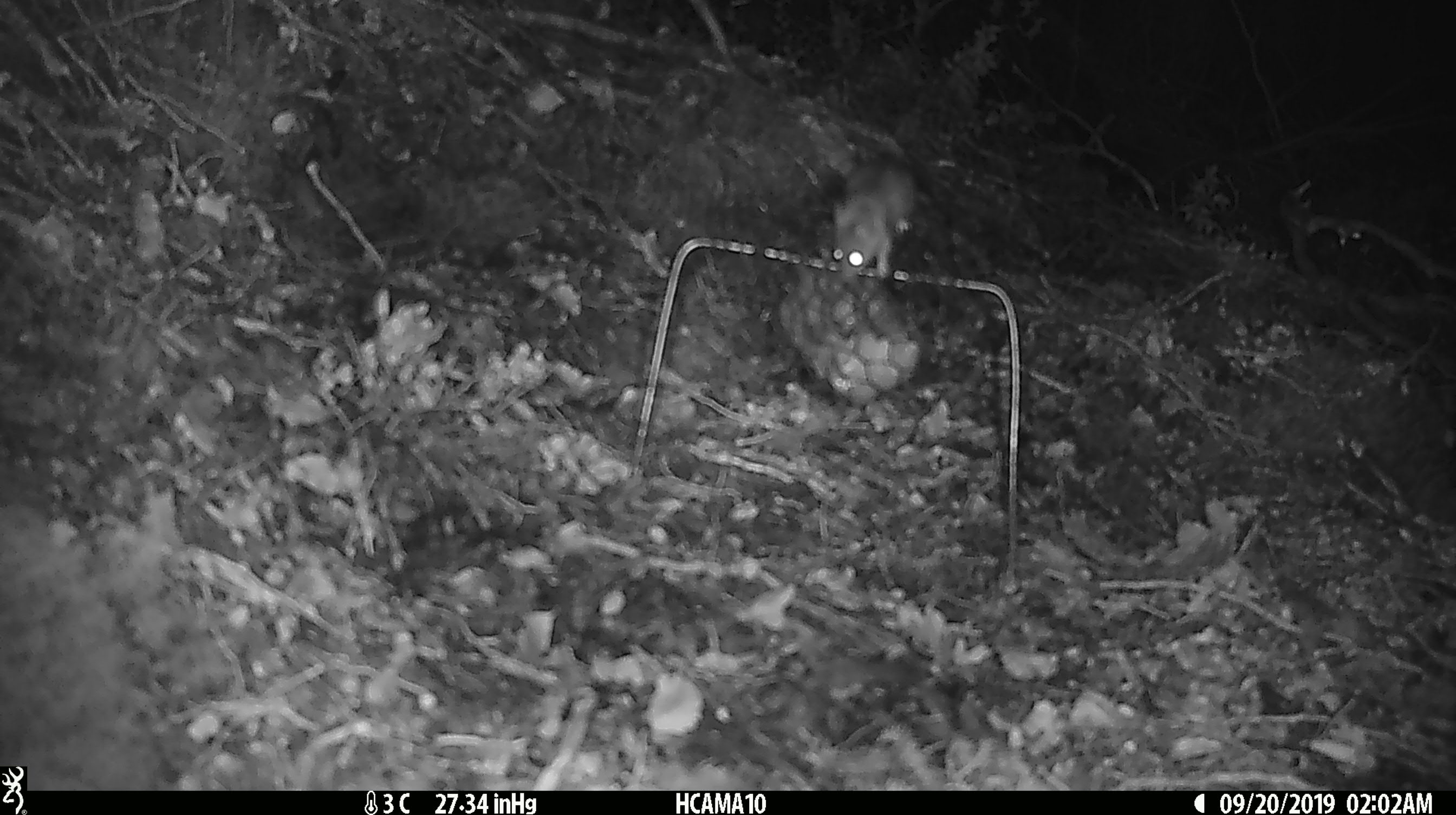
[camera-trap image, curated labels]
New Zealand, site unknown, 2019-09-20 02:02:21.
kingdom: Animalia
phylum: Chordata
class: Mammalia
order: Rodentia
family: Muridae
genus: Mus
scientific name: Mus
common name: mouse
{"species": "mouse (Mus)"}